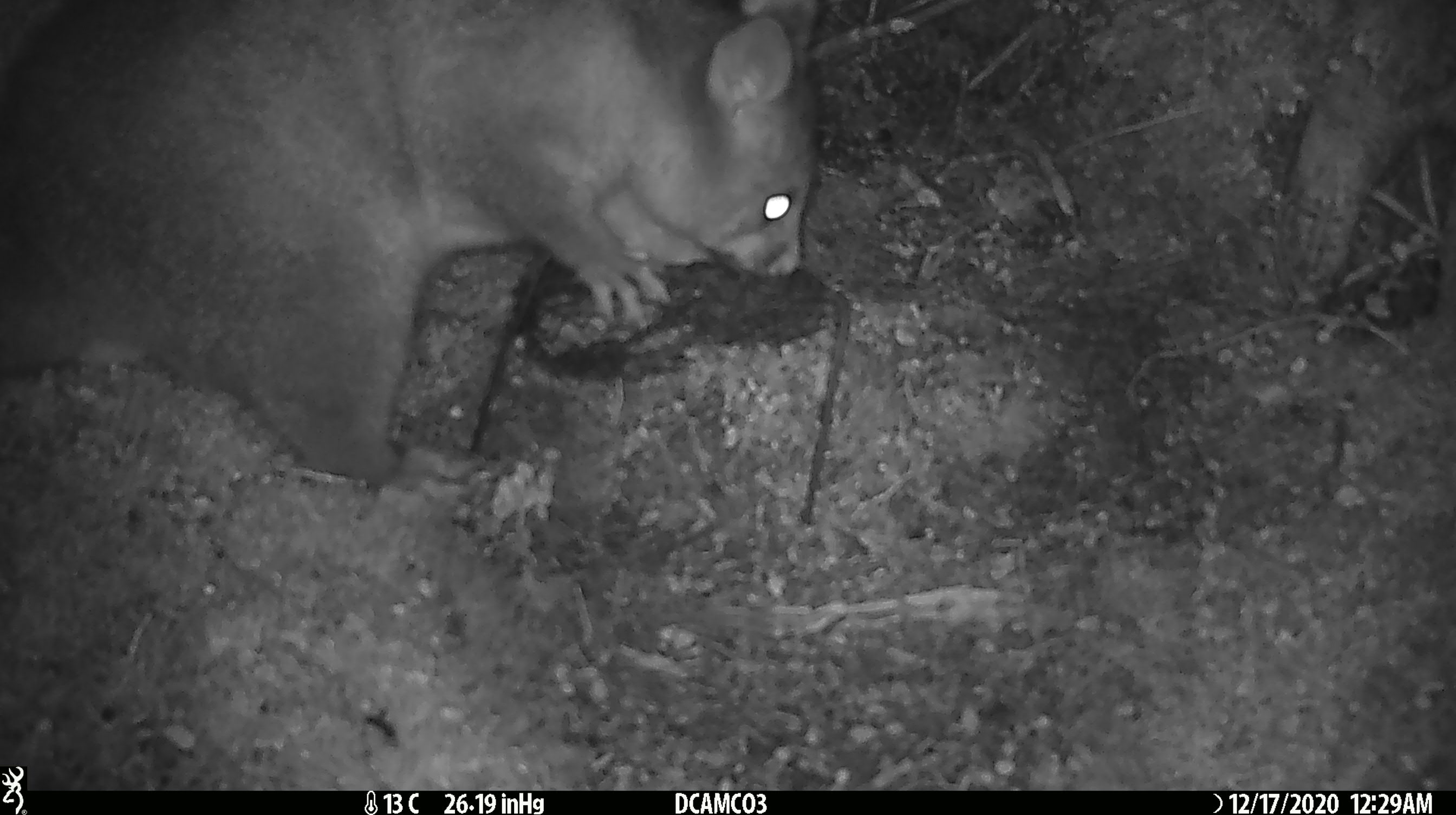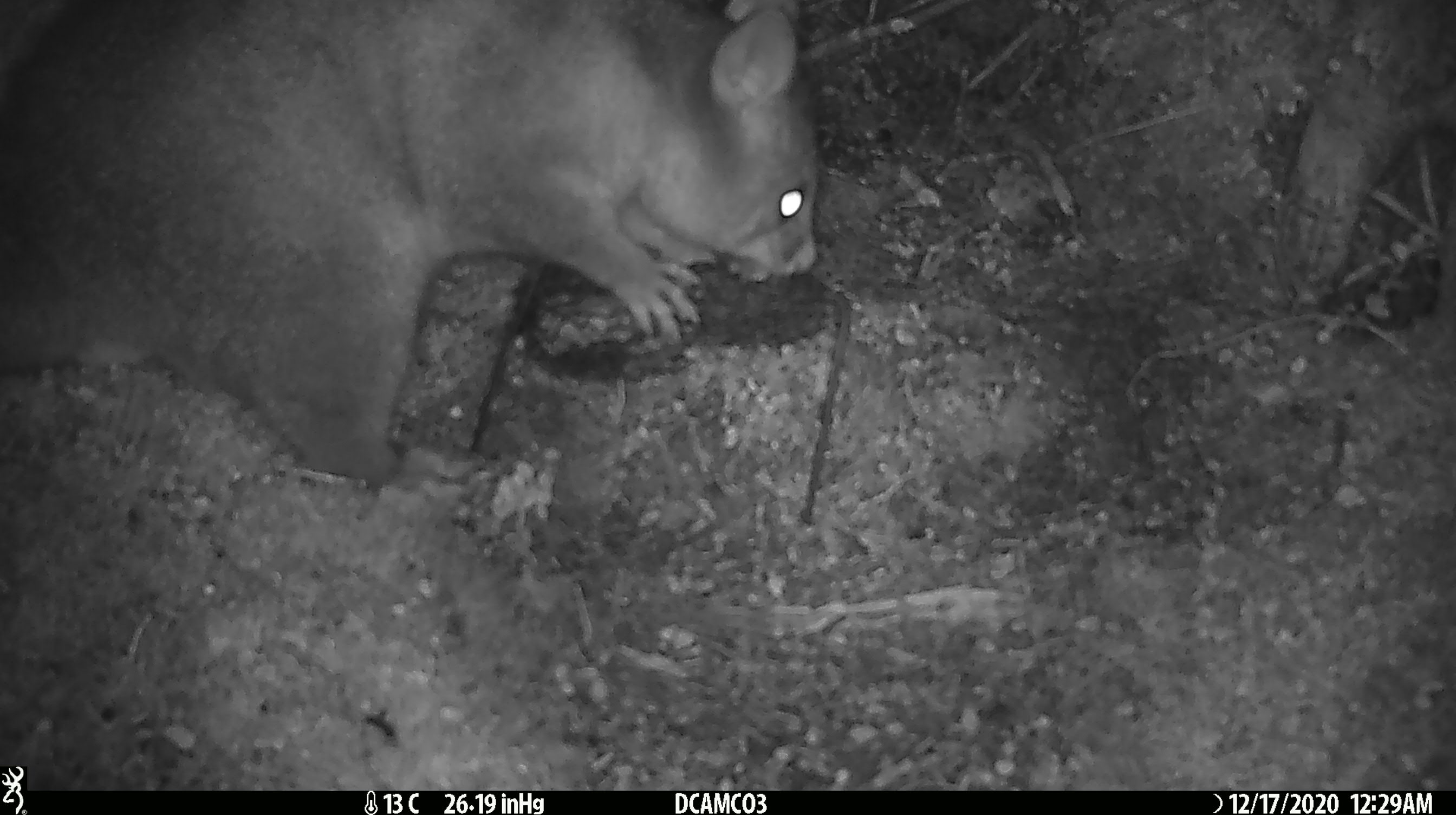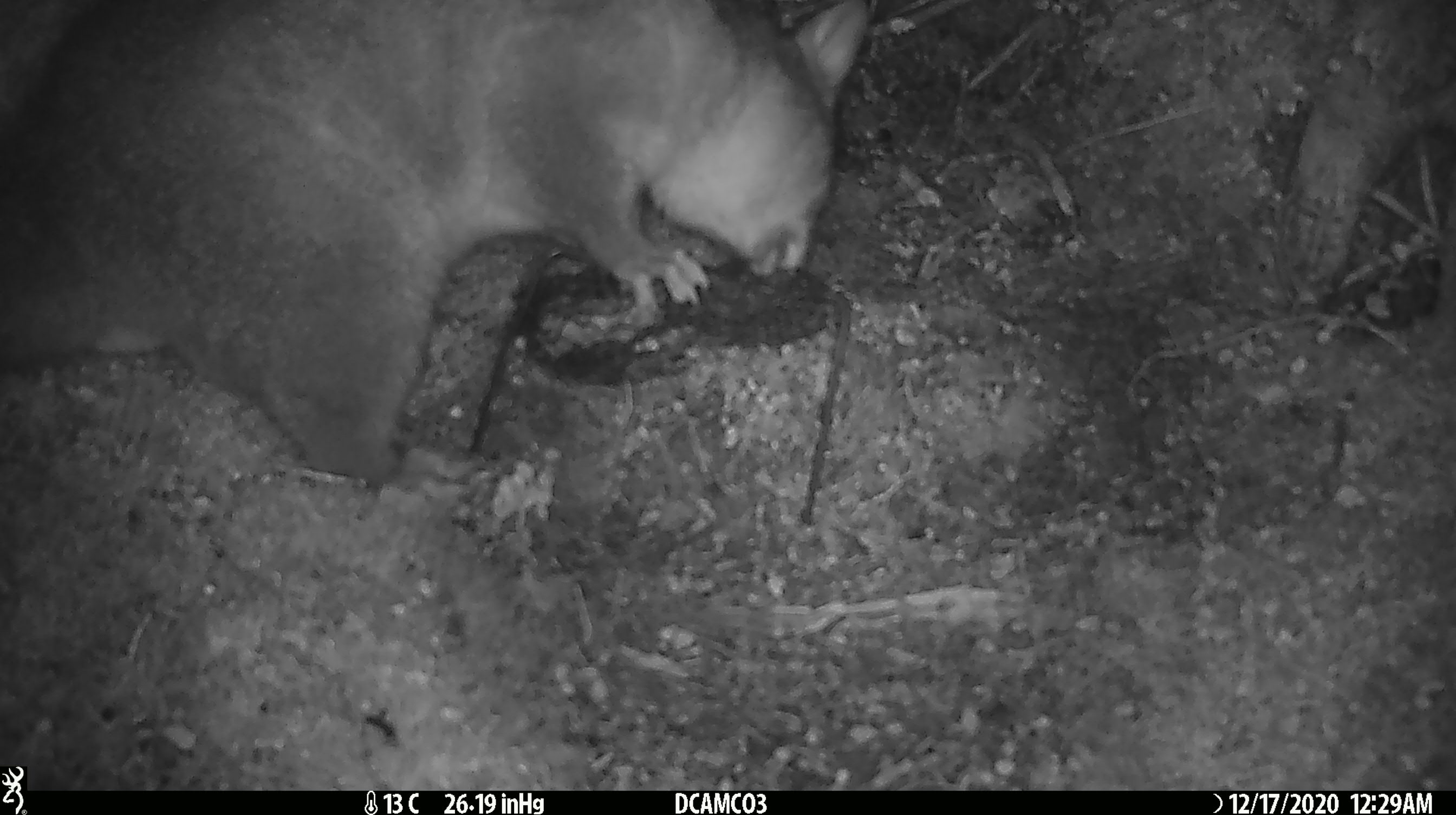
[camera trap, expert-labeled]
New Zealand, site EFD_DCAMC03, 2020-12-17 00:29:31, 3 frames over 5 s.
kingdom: Animalia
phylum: Chordata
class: Mammalia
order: Diprotodontia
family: Phalangeridae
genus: Trichosurus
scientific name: Trichosurus vulpecula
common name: common brushtail possum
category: possum